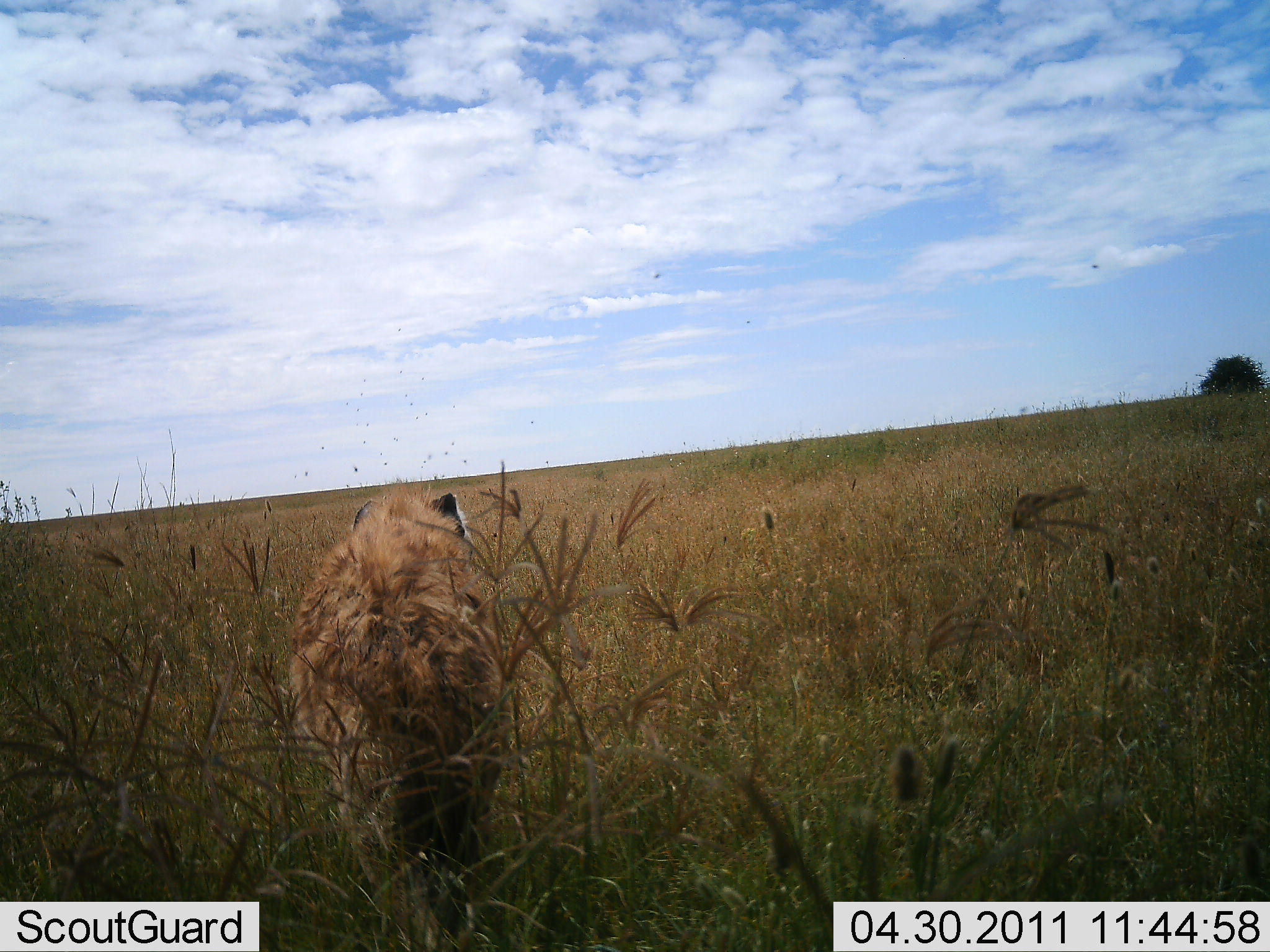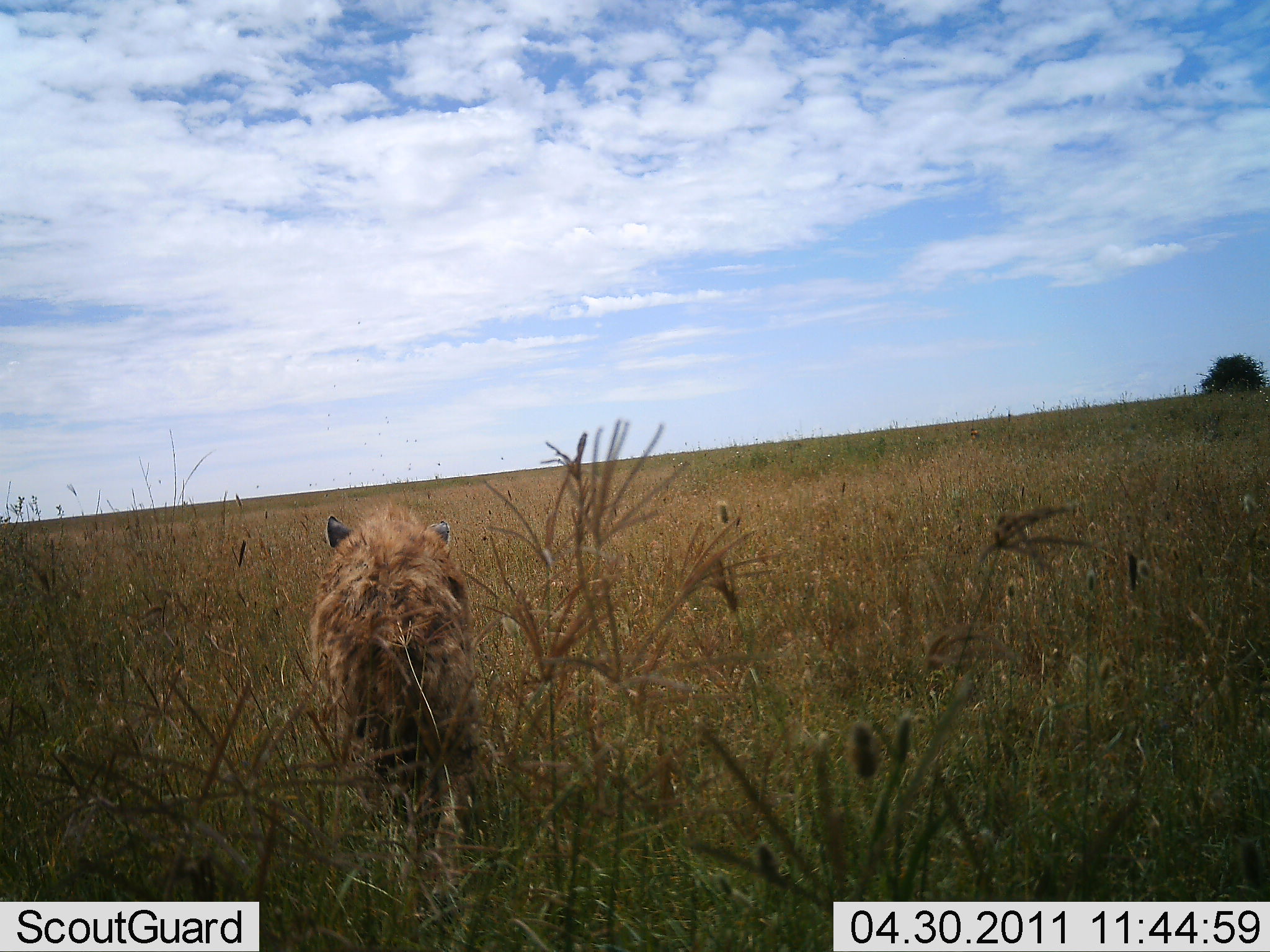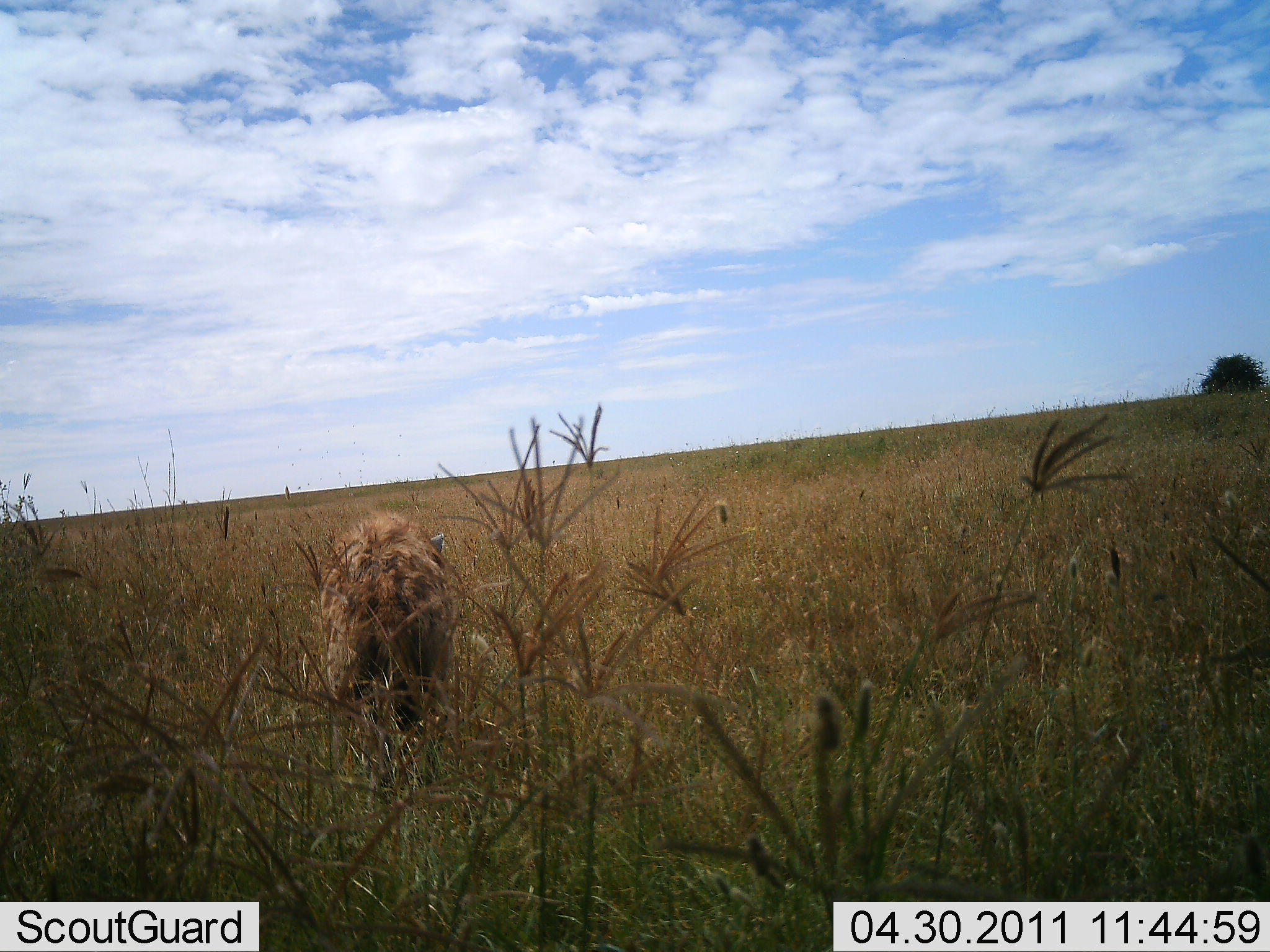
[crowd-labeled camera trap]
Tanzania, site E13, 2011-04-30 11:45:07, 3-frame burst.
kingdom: Animalia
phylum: Chordata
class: Mammalia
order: Carnivora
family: Hyaenidae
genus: Crocuta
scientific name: Crocuta crocuta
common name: spotted hyena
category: hyenaspotted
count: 1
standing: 27%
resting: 0%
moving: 73%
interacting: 0%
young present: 9%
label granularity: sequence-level